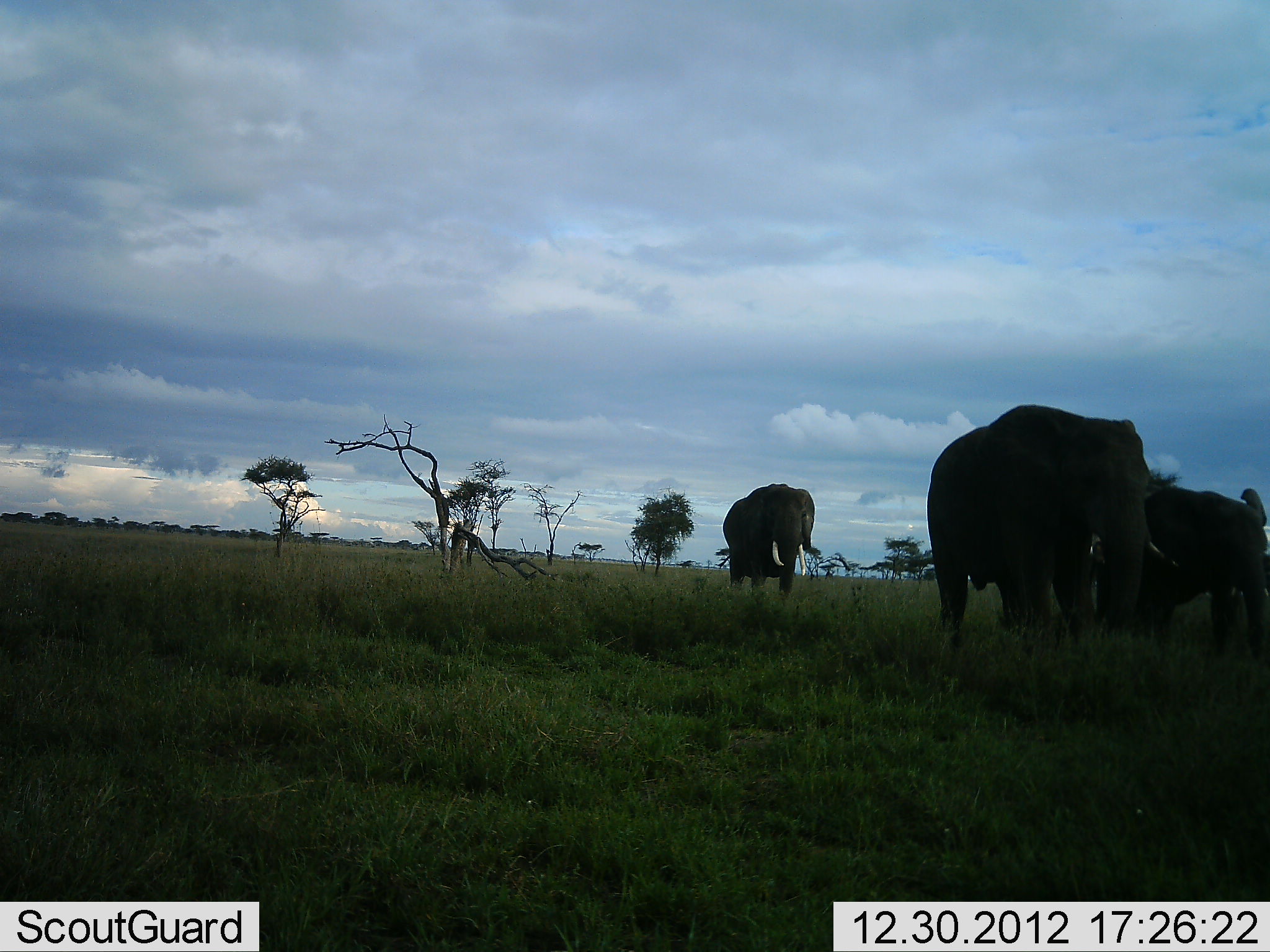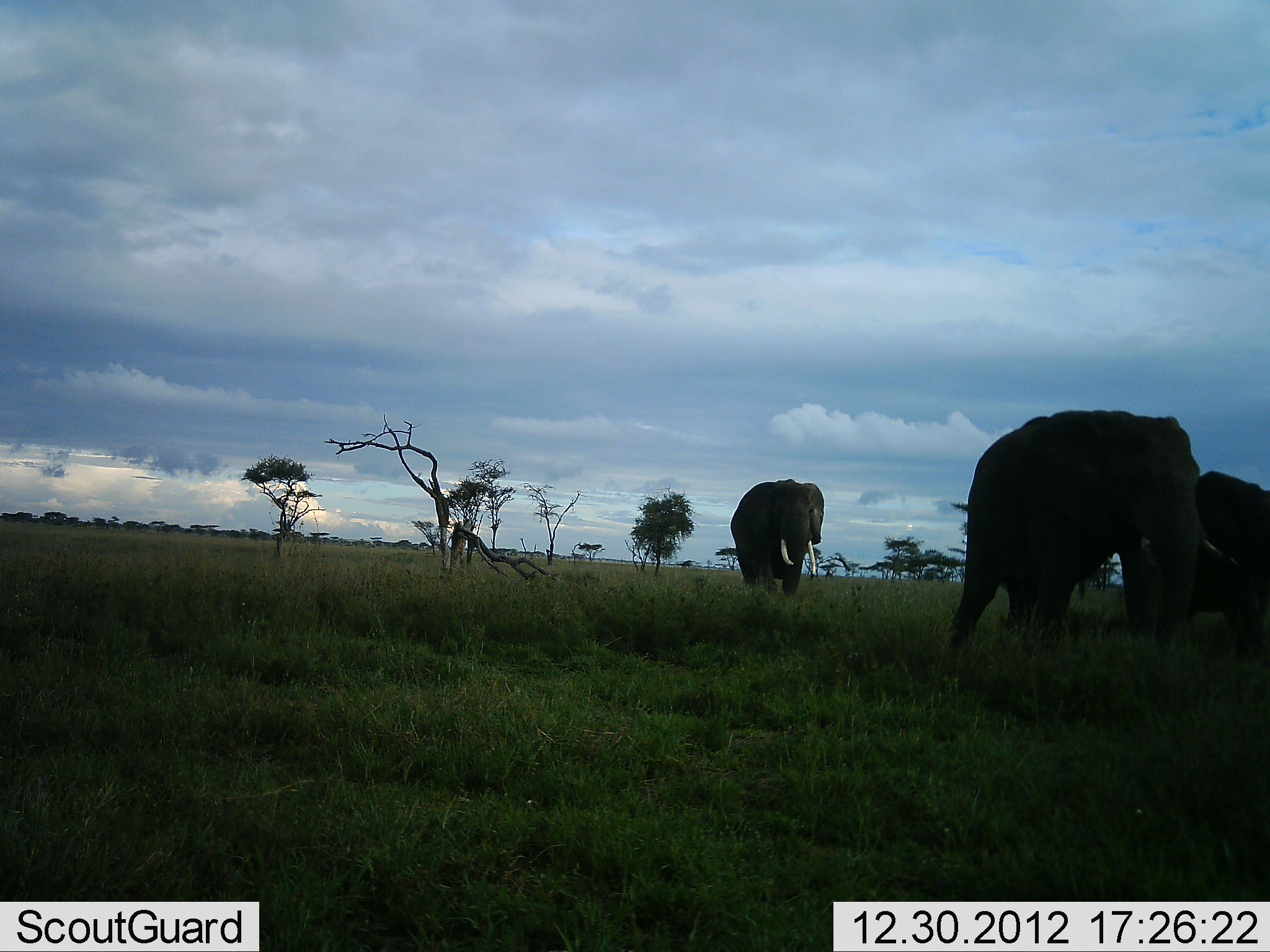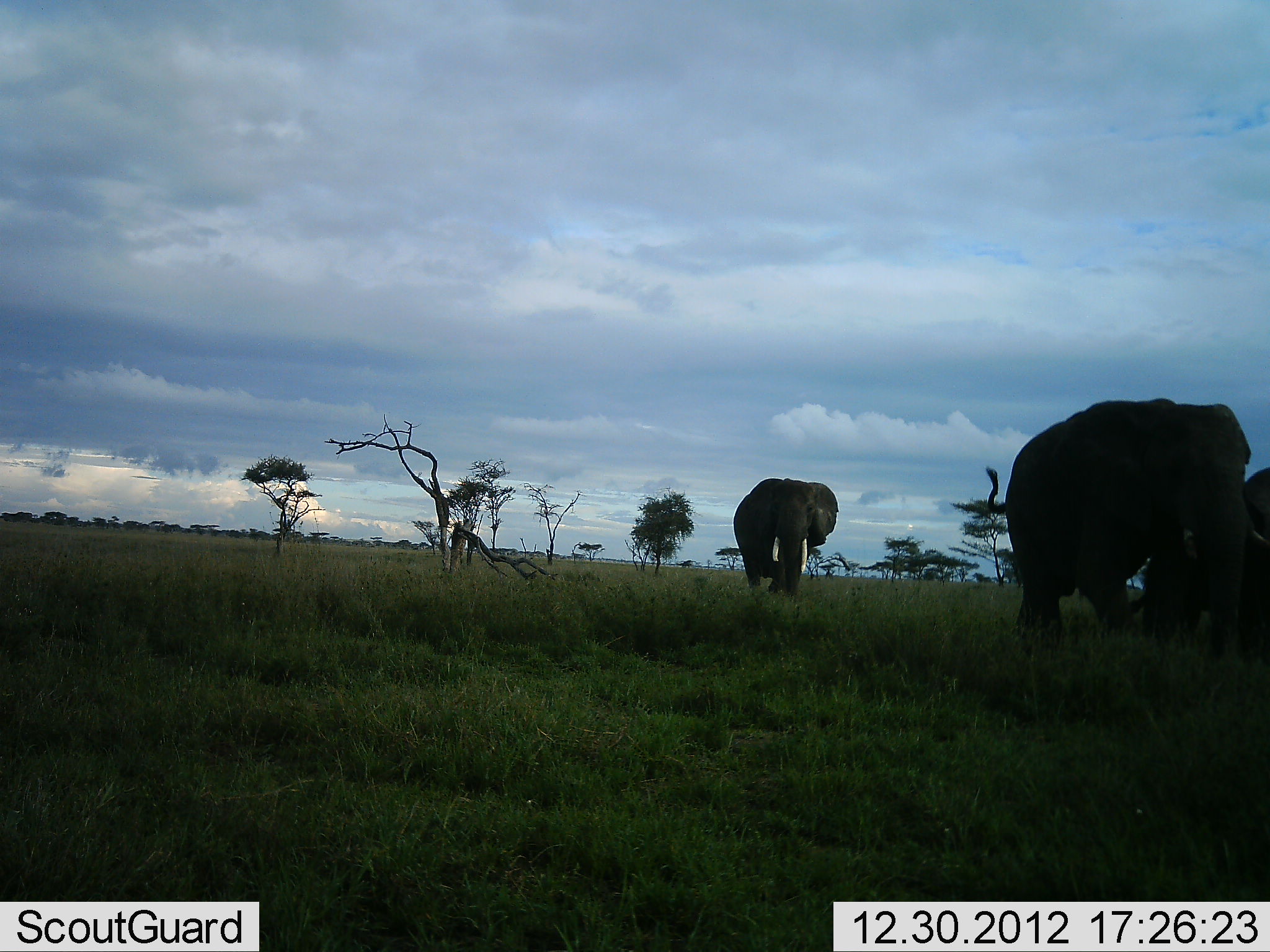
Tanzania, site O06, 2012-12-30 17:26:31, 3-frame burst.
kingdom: Animalia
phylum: Chordata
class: Mammalia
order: Proboscidea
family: Elephantidae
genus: Loxodonta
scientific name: Loxodonta africana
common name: african bush elephant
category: elephant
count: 3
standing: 0%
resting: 0%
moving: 100%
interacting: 0%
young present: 0%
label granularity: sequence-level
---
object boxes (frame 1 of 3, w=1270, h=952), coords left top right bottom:
animal: 925 402 1184 660; 1144 468 1270 664; 722 482 816 606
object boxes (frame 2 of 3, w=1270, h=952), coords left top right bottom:
animal: 946 408 1244 656; 1194 468 1270 664; 729 478 825 607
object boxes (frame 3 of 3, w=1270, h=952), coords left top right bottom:
animal: 982 397 1254 664; 733 478 839 607; 1241 465 1270 664